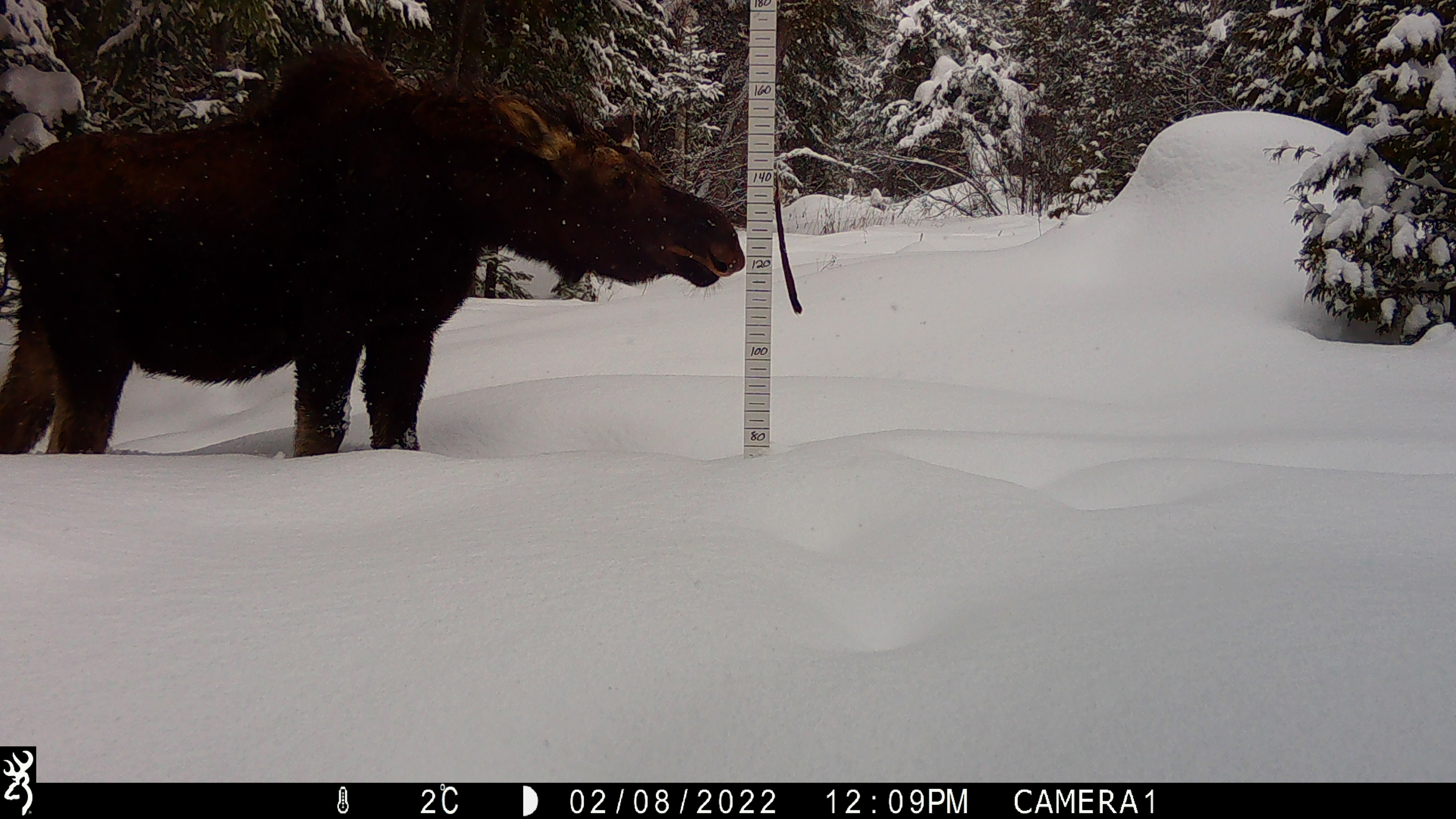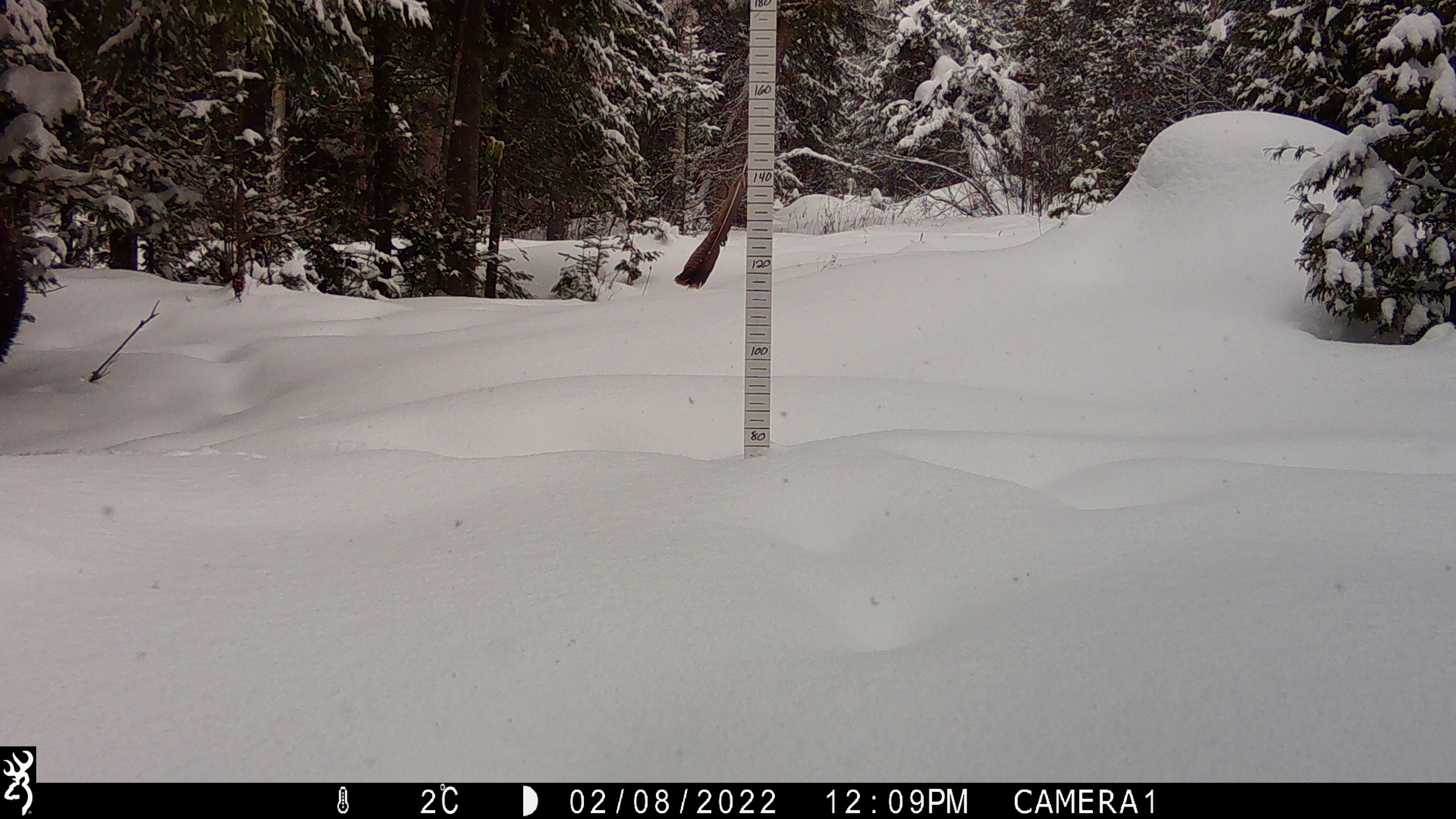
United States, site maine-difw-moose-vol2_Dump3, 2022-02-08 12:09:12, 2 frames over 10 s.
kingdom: Animalia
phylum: Chordata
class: Mammalia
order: Artiodactyla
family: Cervidae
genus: Alces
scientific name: Alces alces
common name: moose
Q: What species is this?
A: Moose (Alces alces).